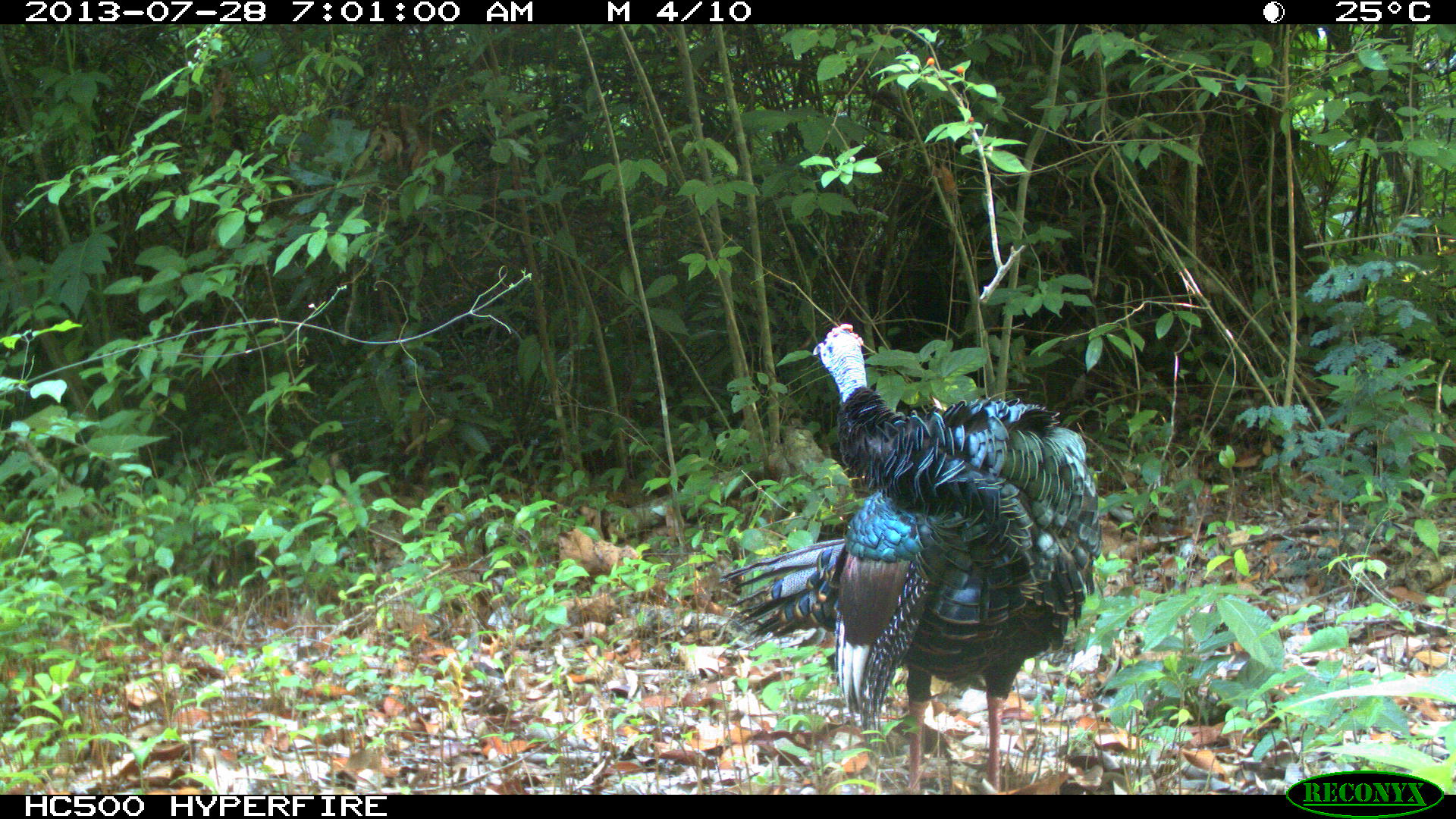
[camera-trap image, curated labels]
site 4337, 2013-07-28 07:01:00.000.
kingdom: Animalia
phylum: Chordata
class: Aves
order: Galliformes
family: Phasianidae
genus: Meleagris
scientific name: Meleagris ocellata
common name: ocellated turkey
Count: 1.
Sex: male.